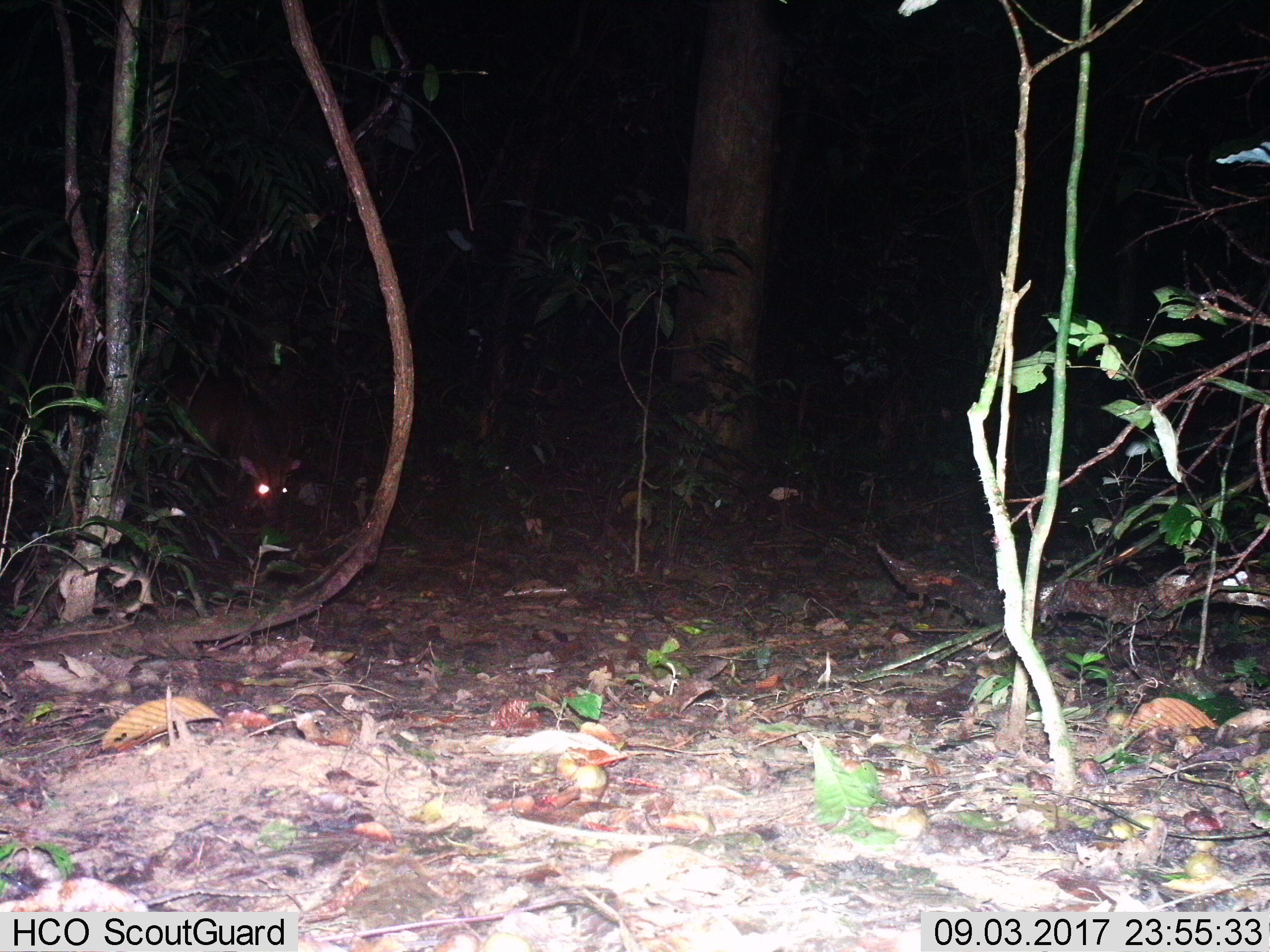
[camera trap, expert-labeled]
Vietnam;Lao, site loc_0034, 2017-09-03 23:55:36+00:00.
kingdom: Animalia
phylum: Chordata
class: Mammalia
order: Artiodactyla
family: Cervidae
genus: Muntiacus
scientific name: Muntiacus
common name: muntjacs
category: unidentified muntjac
Unidentified muntjac (muntjacs) (Muntiacus). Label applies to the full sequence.